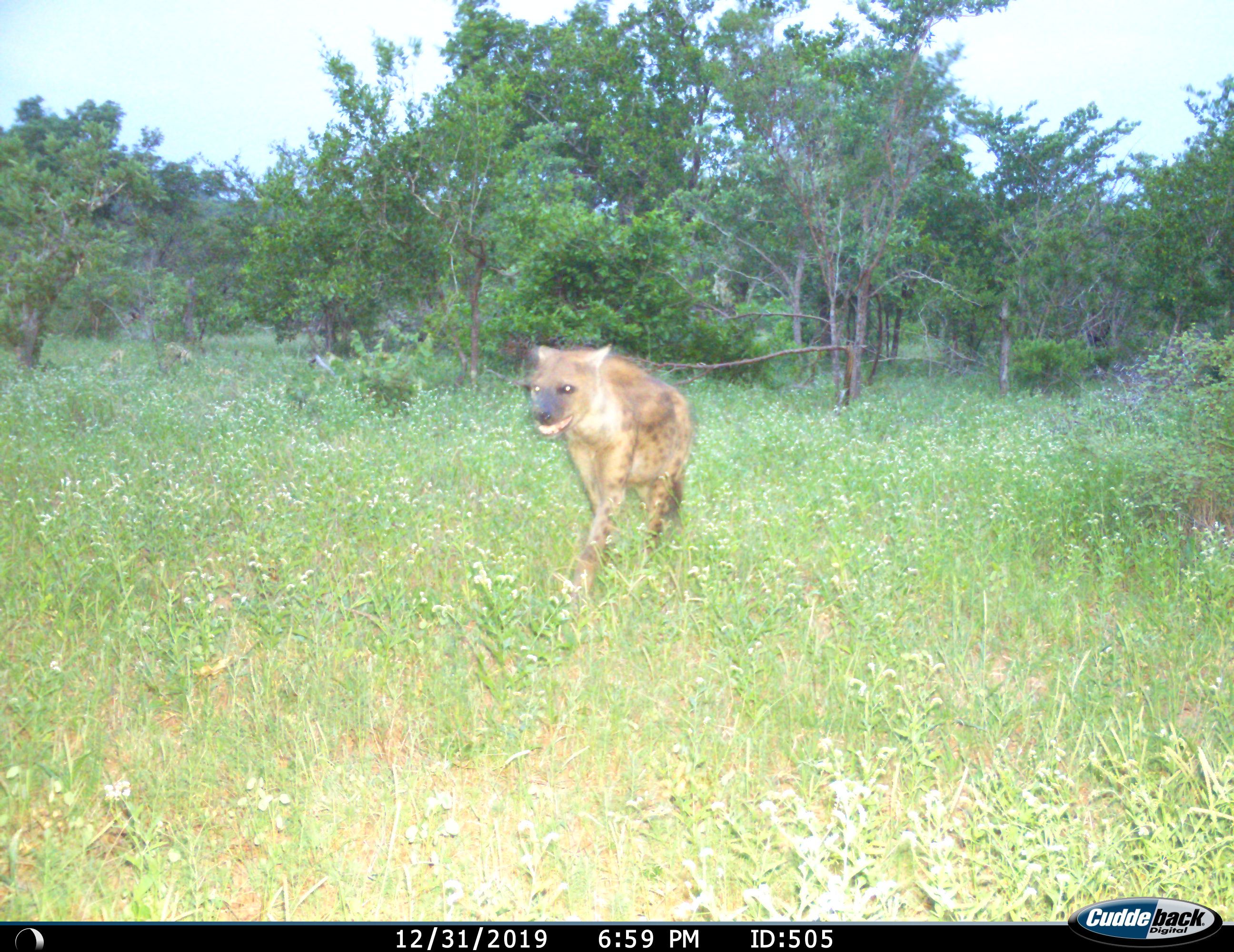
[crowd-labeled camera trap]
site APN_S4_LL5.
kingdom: Animalia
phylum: Chordata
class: Mammalia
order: Carnivora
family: Hyaenidae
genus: Crocuta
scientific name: Crocuta crocuta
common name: spotted hyena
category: hyenaspotted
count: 1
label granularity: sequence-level